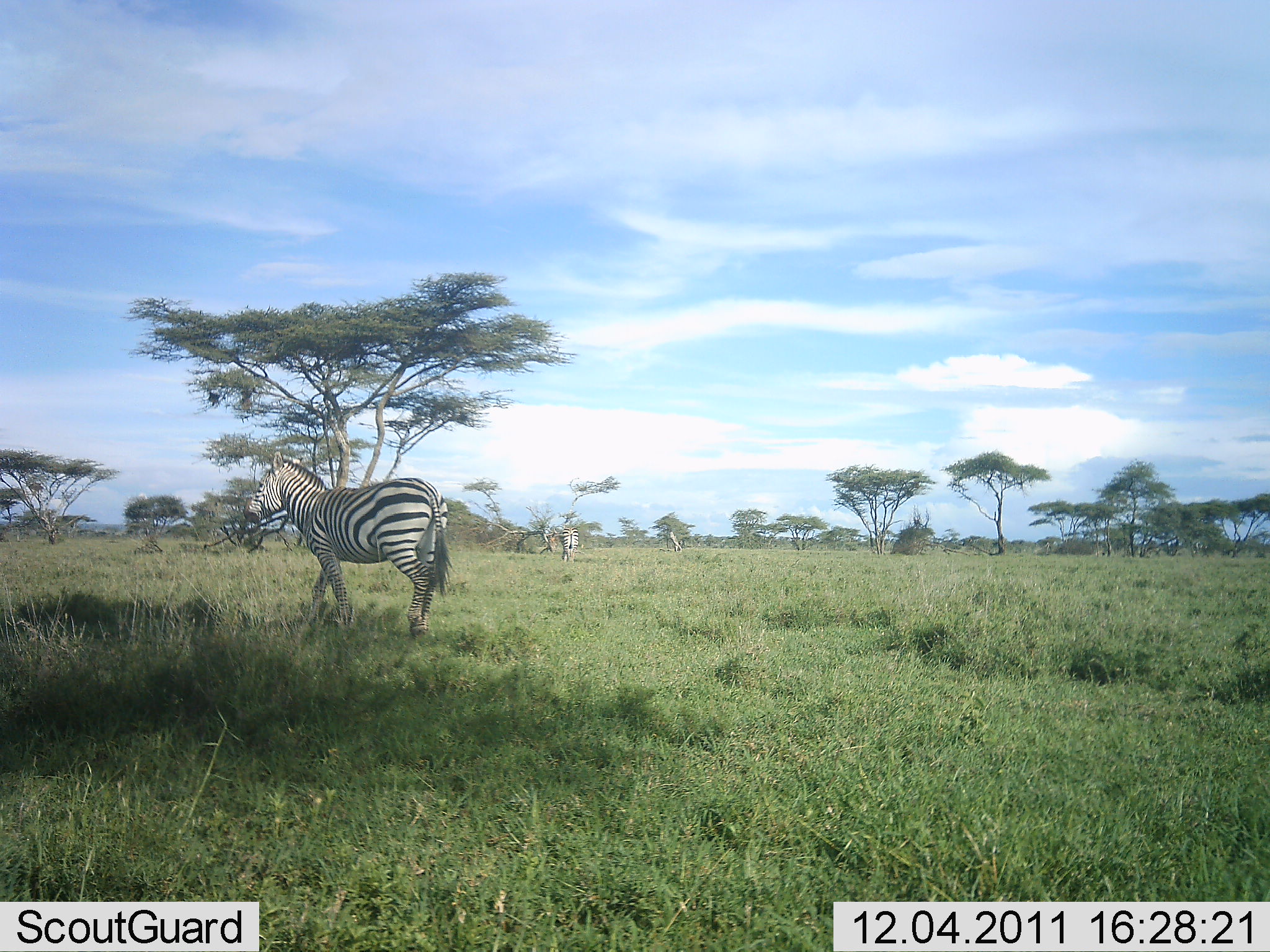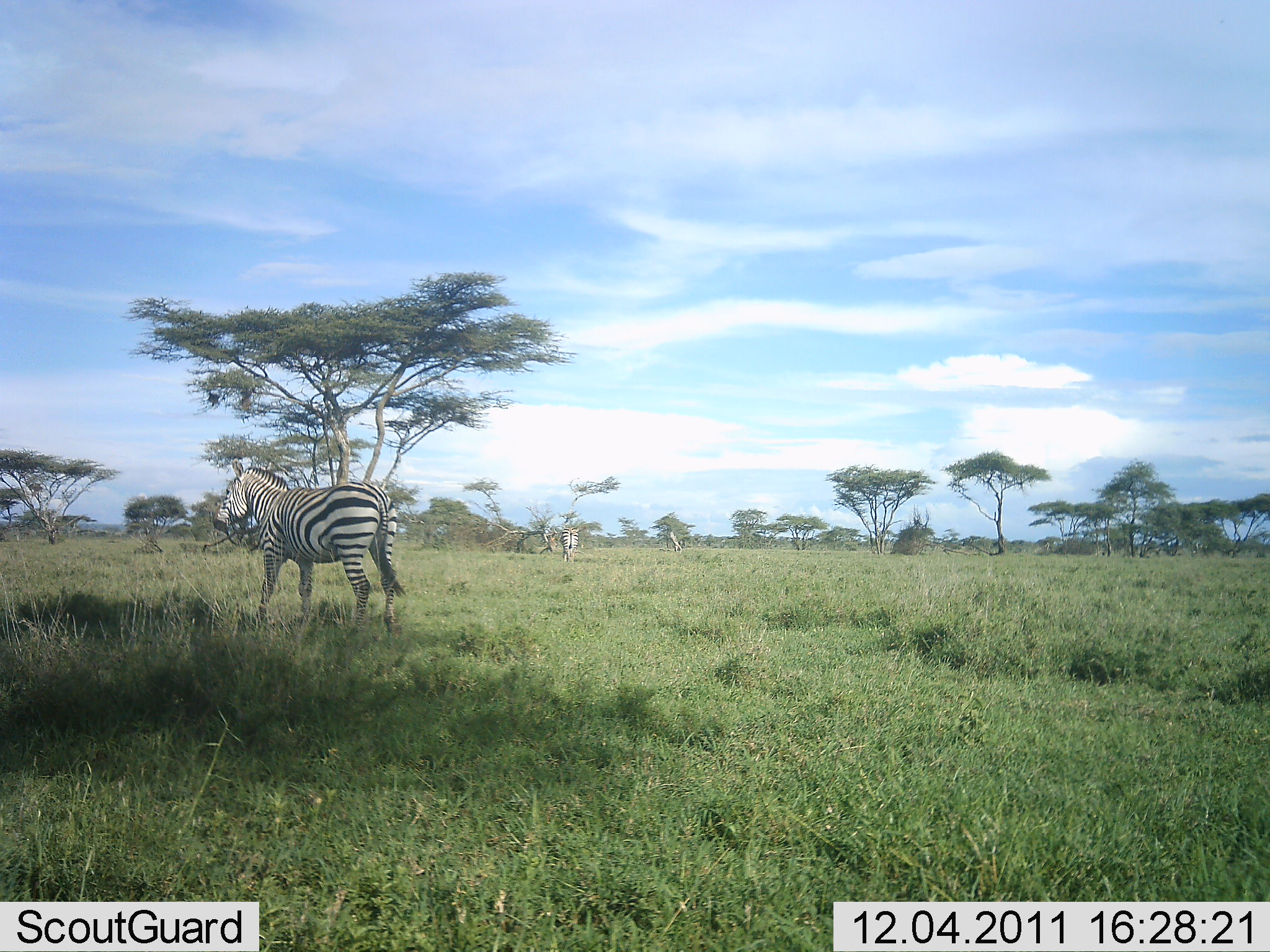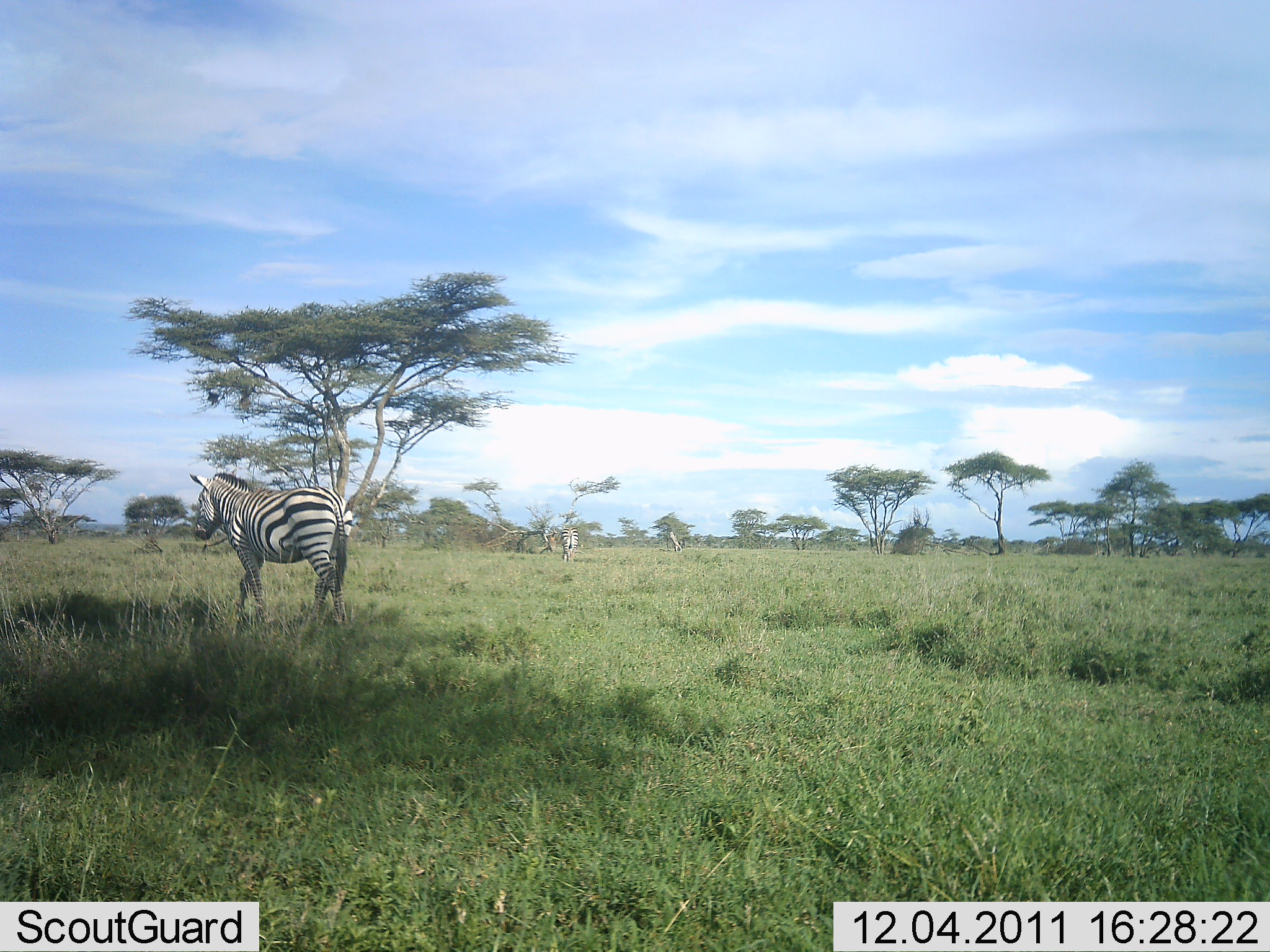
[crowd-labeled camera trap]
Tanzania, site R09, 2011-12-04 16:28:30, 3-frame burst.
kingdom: Animalia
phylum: Chordata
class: Mammalia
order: Perissodactyla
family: Equidae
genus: Equus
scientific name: Equus quagga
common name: plains zebra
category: zebra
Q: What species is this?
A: Zebra (plains zebra) (Equus quagga).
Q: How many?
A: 1.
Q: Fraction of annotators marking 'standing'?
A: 17%.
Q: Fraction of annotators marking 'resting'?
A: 0%.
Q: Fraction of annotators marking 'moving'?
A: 100%.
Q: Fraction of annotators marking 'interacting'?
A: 0%.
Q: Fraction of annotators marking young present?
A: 0%.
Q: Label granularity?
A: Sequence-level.